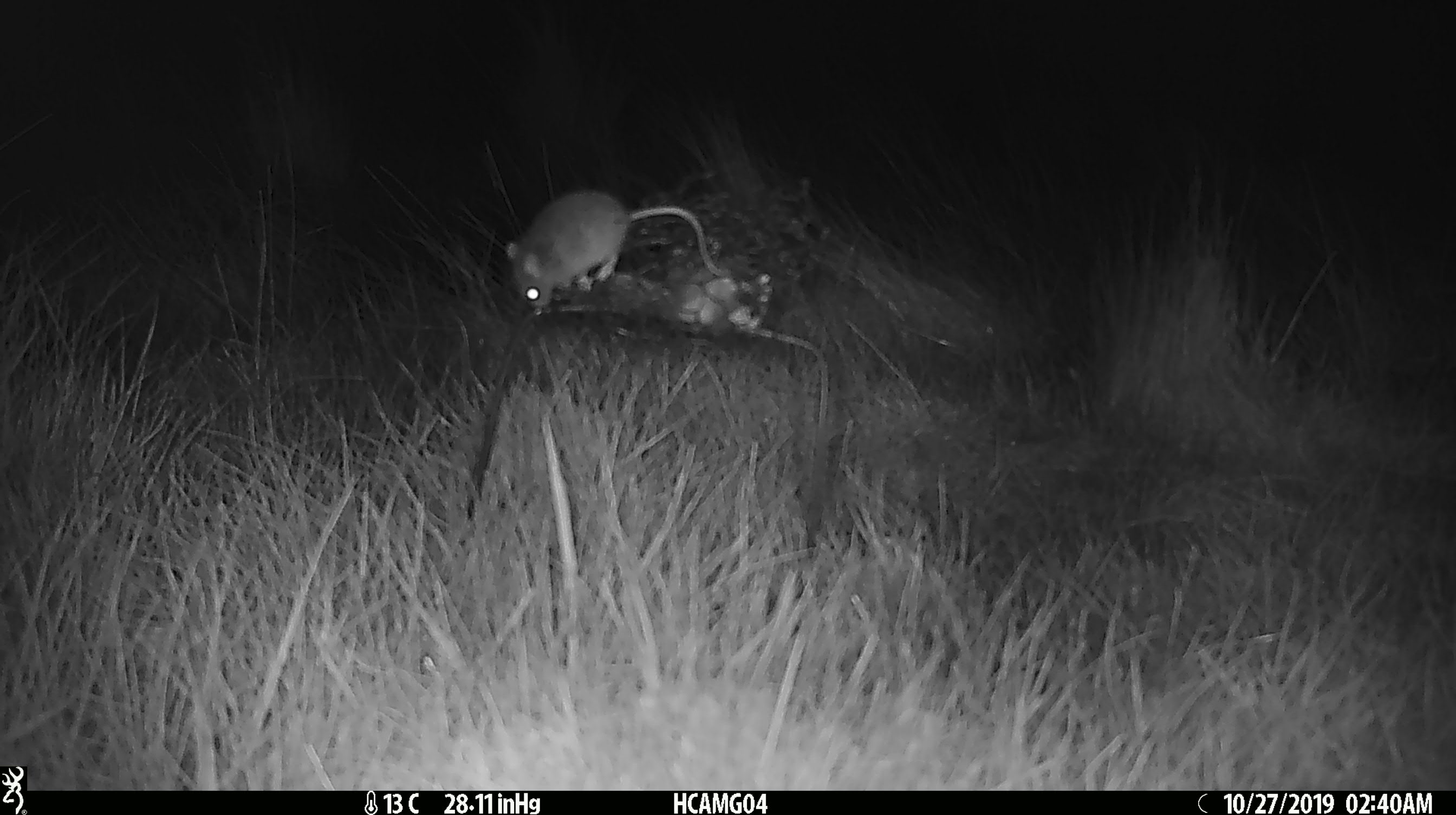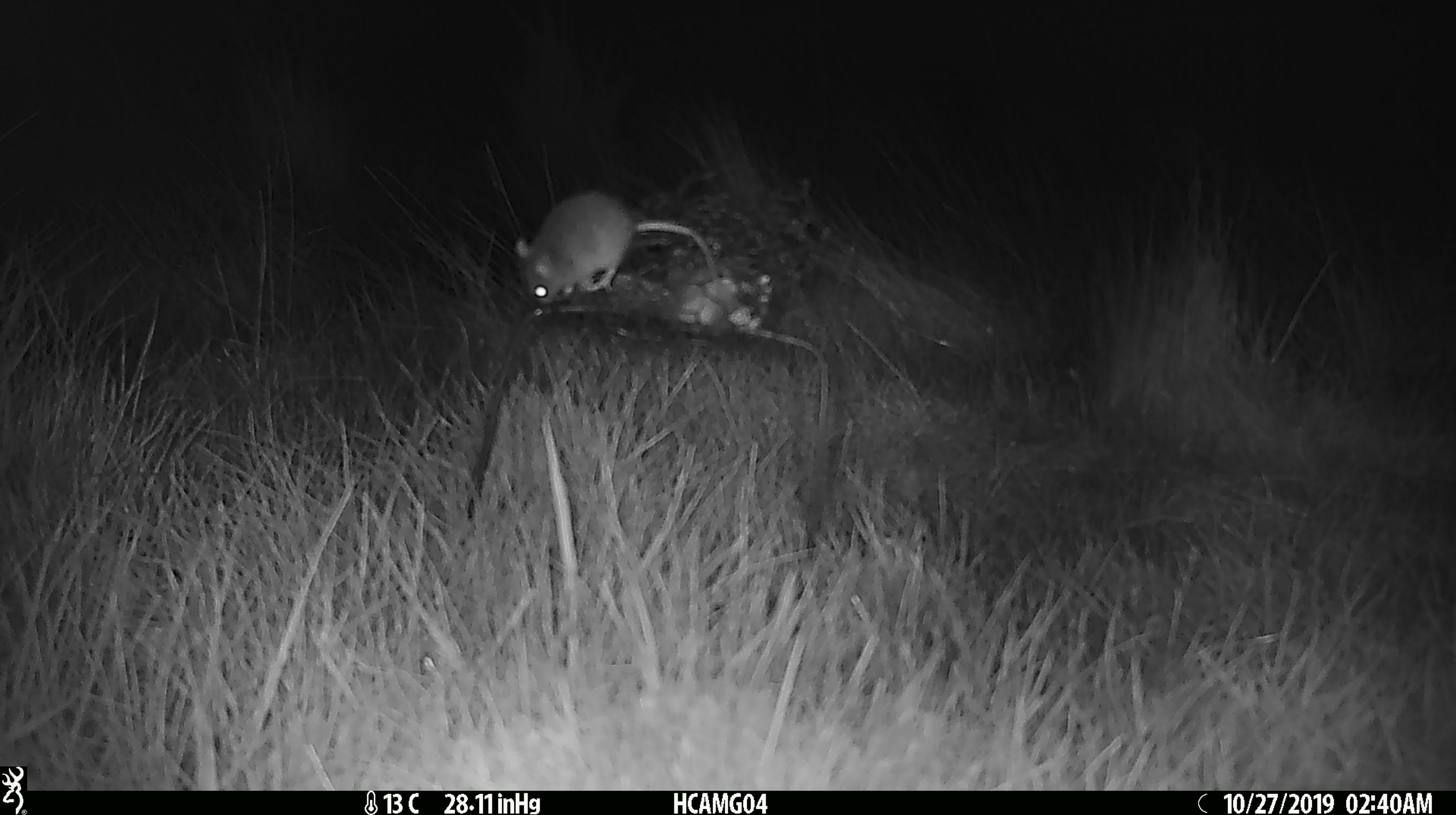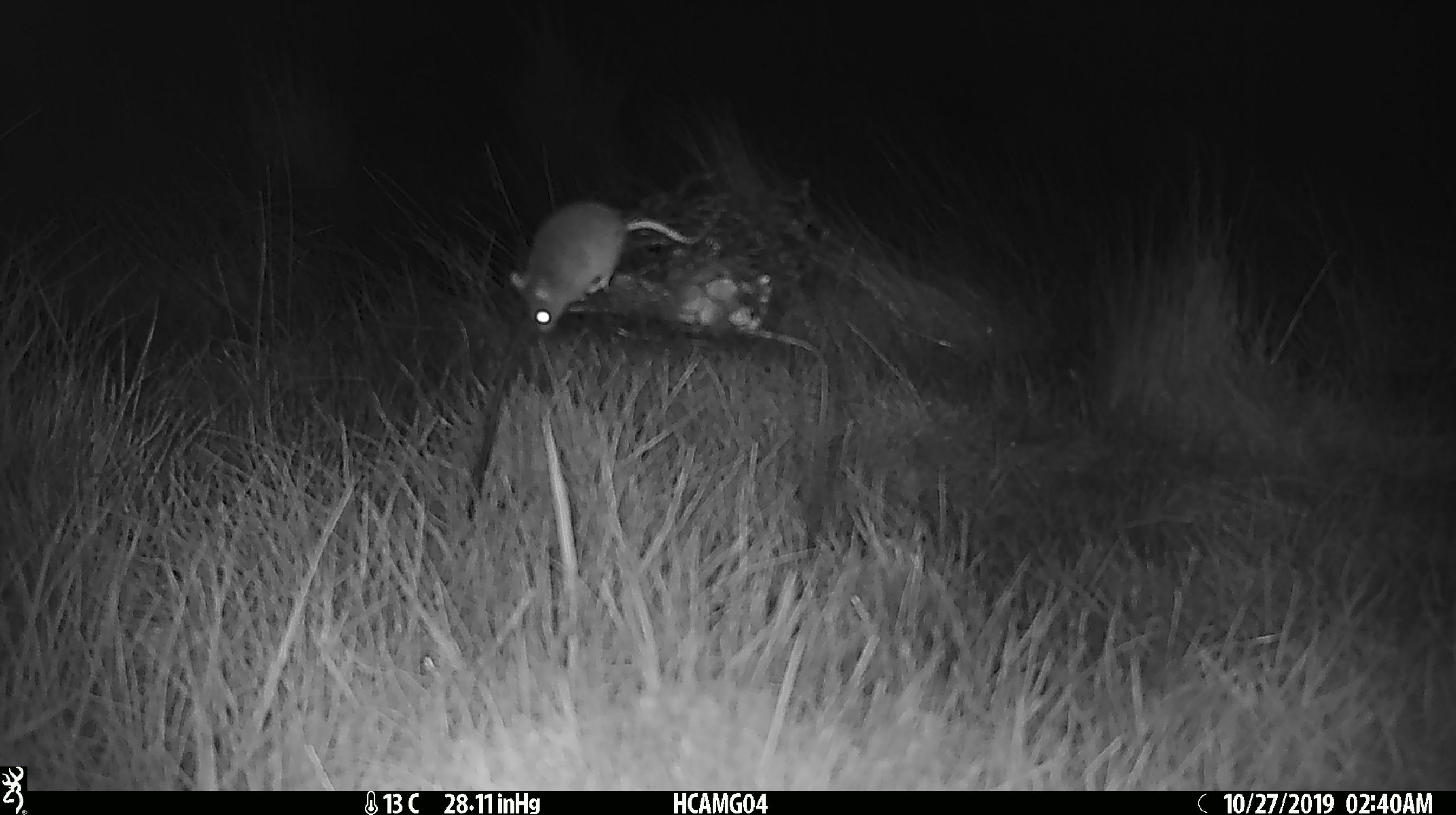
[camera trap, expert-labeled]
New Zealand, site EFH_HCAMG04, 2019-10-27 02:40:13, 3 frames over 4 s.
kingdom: Animalia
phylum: Chordata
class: Mammalia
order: Rodentia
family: Muridae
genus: Mus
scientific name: Mus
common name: mouse